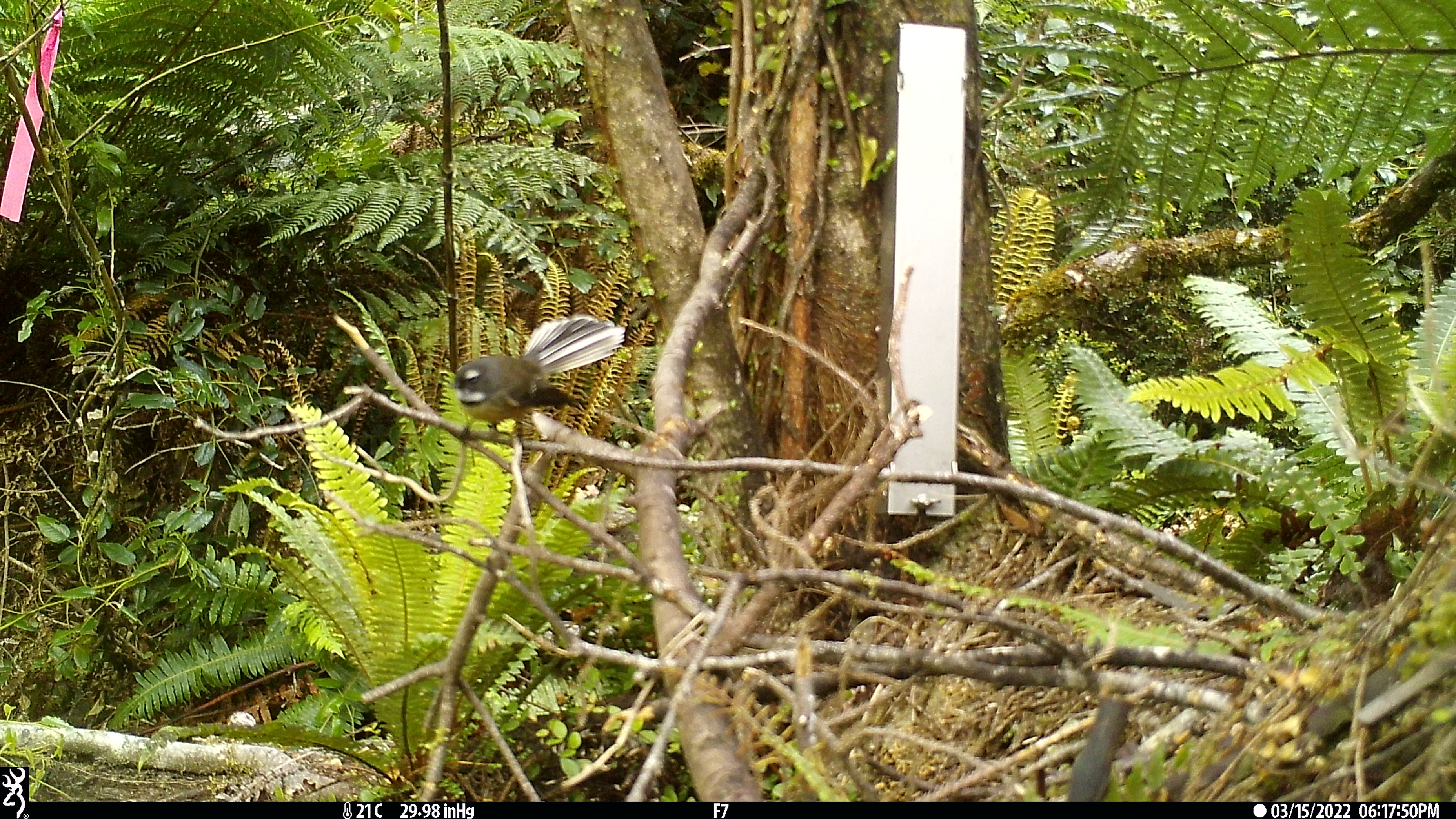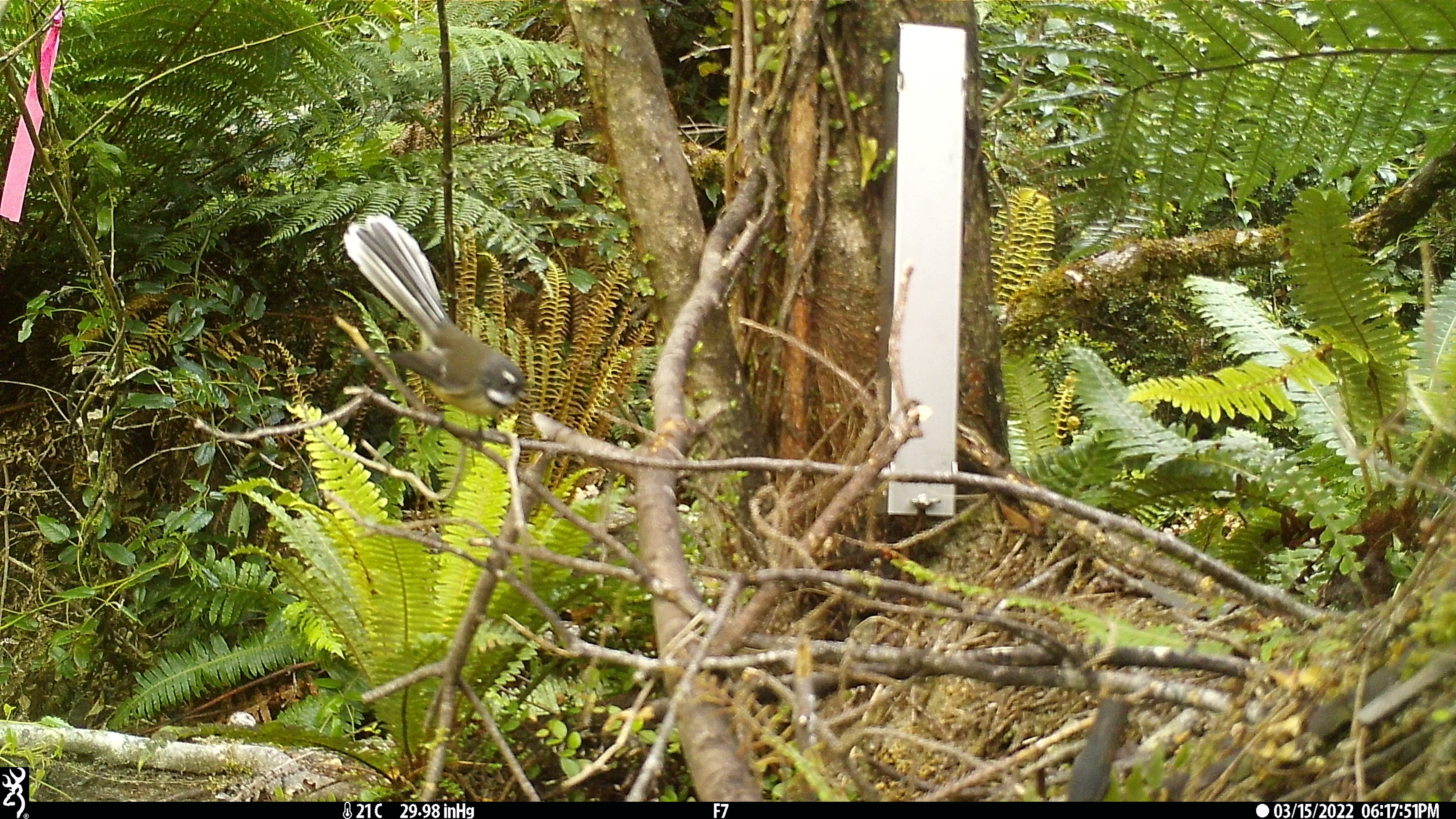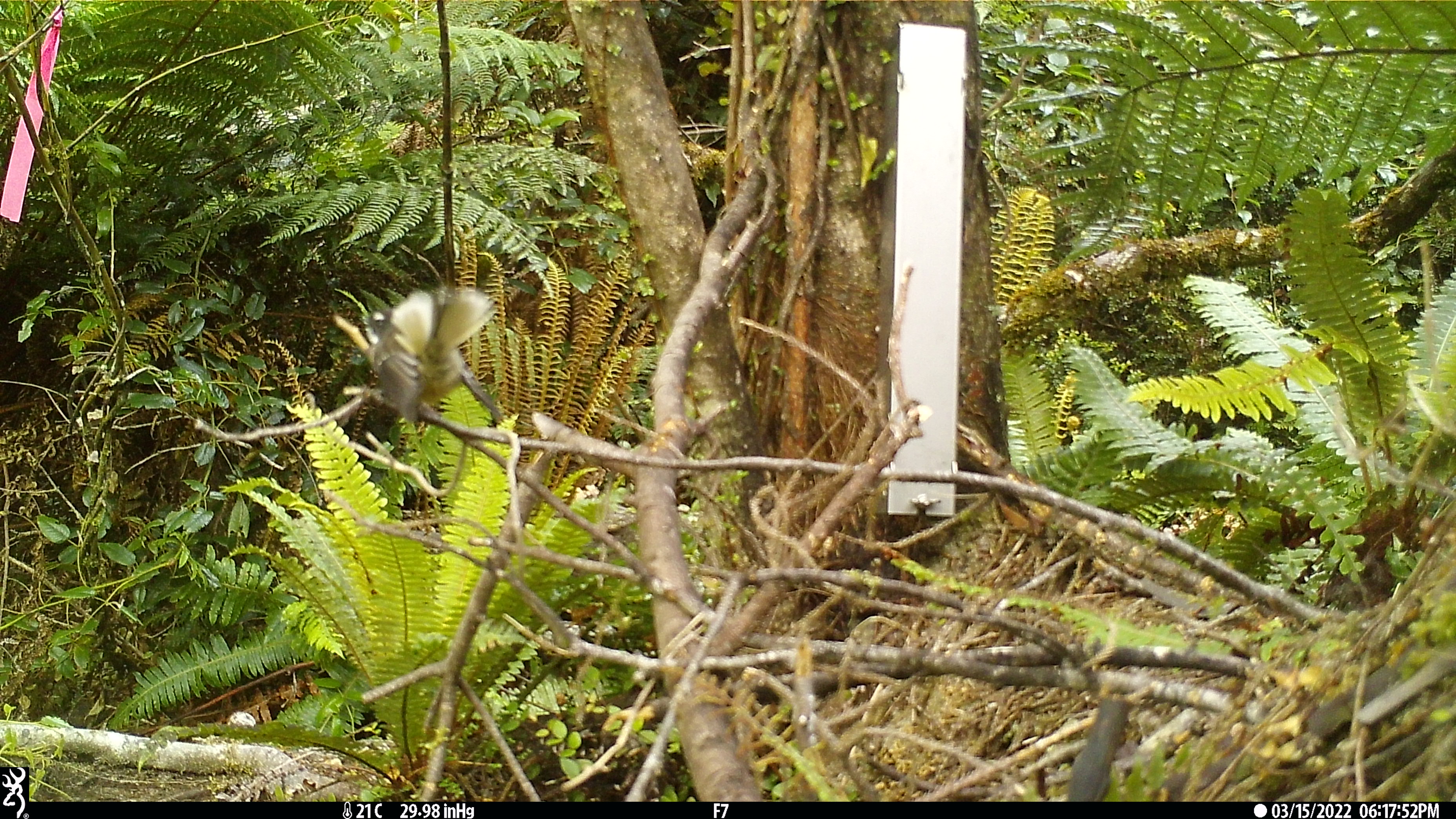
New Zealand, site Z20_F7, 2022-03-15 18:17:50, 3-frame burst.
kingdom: Animalia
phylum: Chordata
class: Aves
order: Passeriformes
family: Rhipiduridae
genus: Rhipidura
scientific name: Rhipidura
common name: fantails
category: fantail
Fantail (fantails) (Rhipidura).